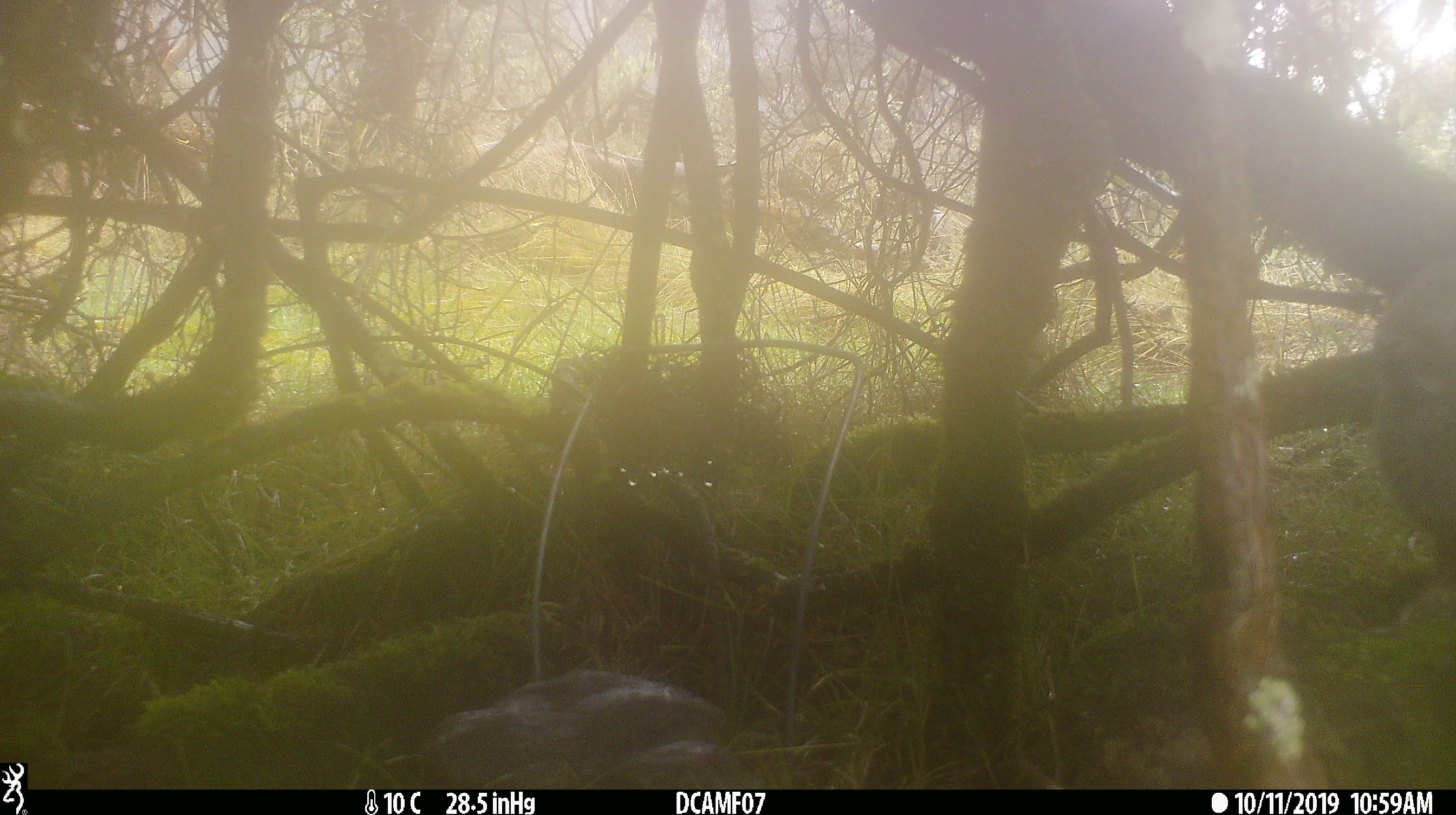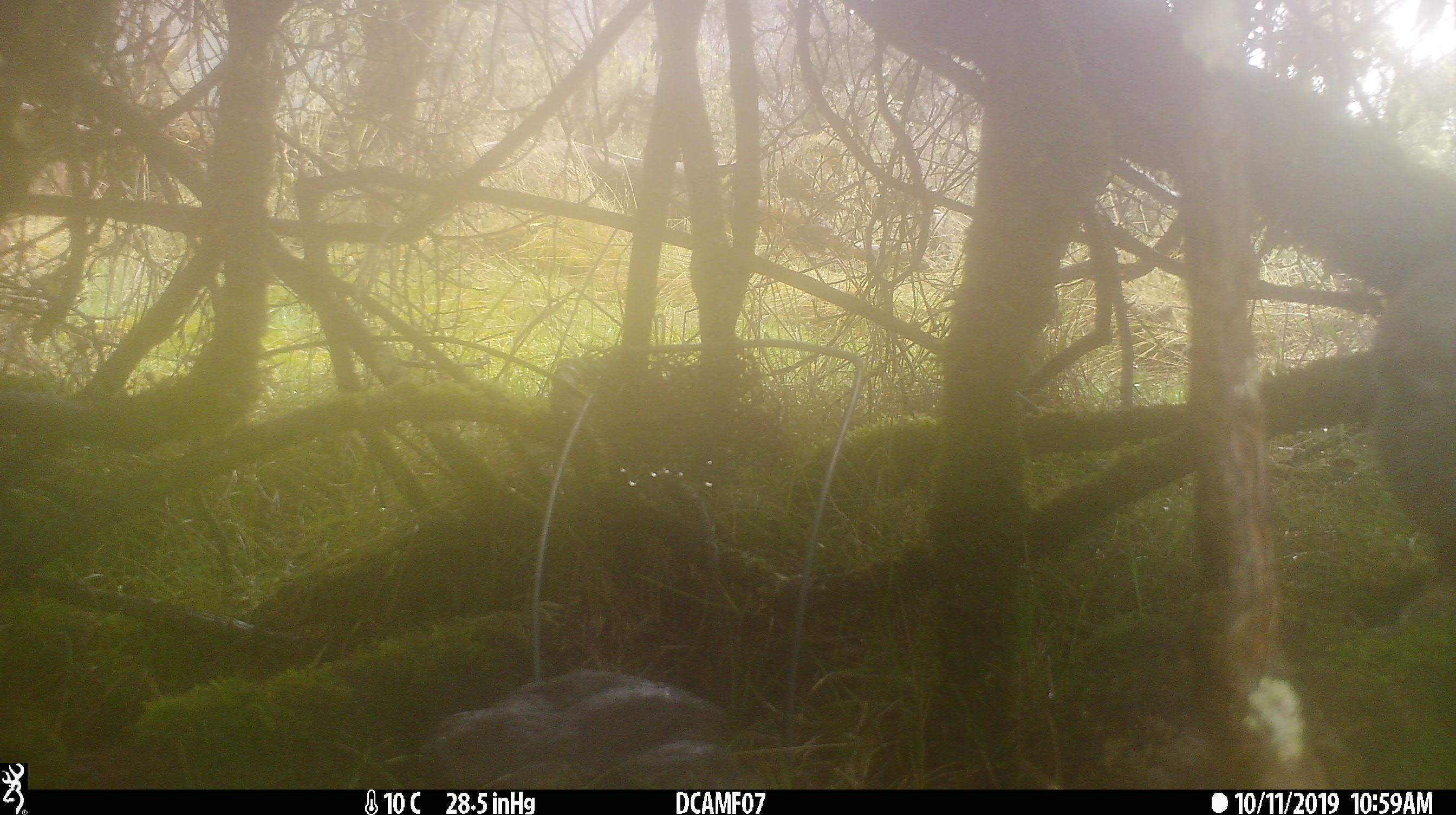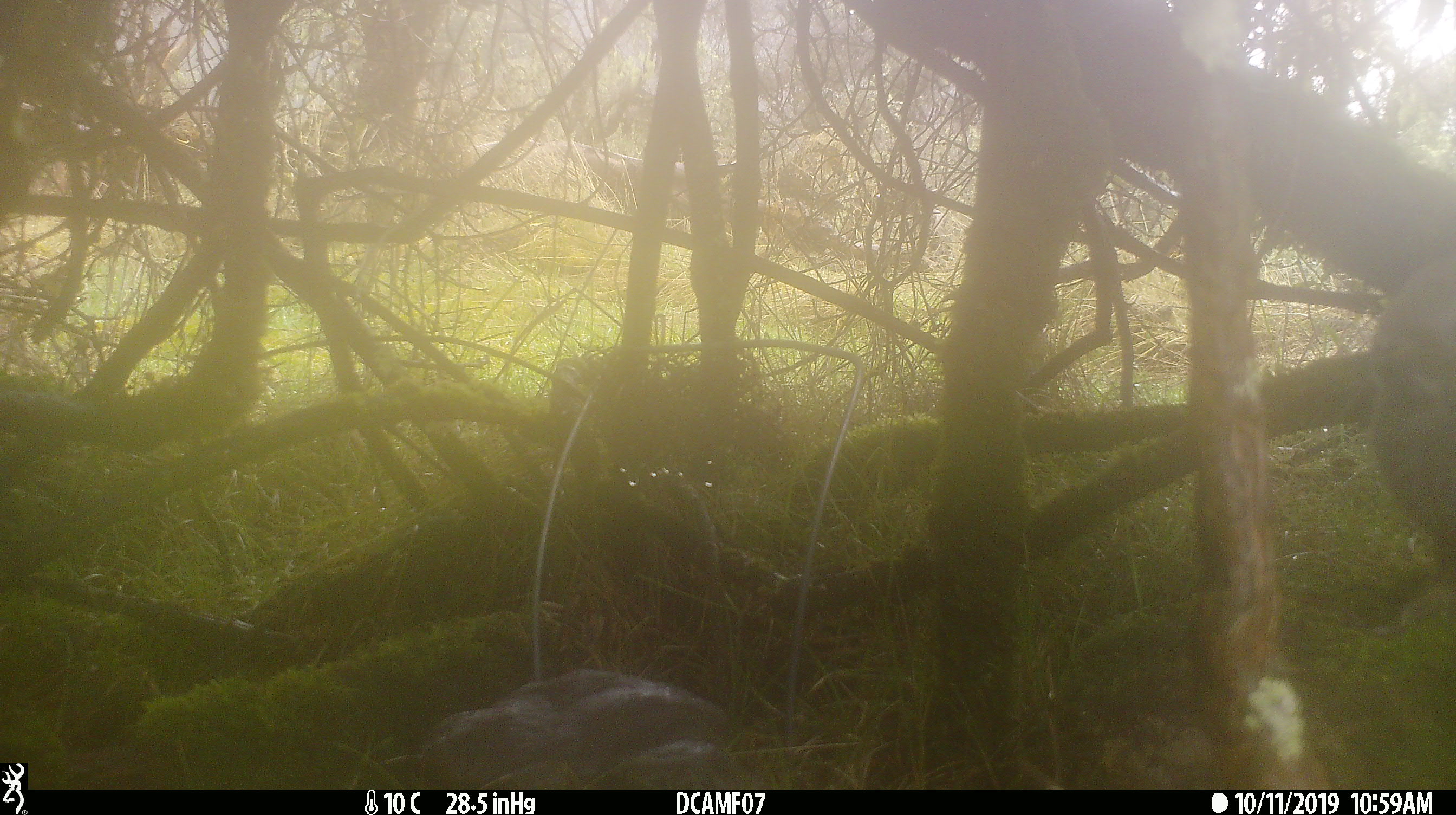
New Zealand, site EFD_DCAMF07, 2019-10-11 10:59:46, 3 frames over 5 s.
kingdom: Animalia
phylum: Chordata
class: Mammalia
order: Lagomorpha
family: Leporidae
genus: Oryctolagus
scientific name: Oryctolagus cuniculus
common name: european rabbit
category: rabbit